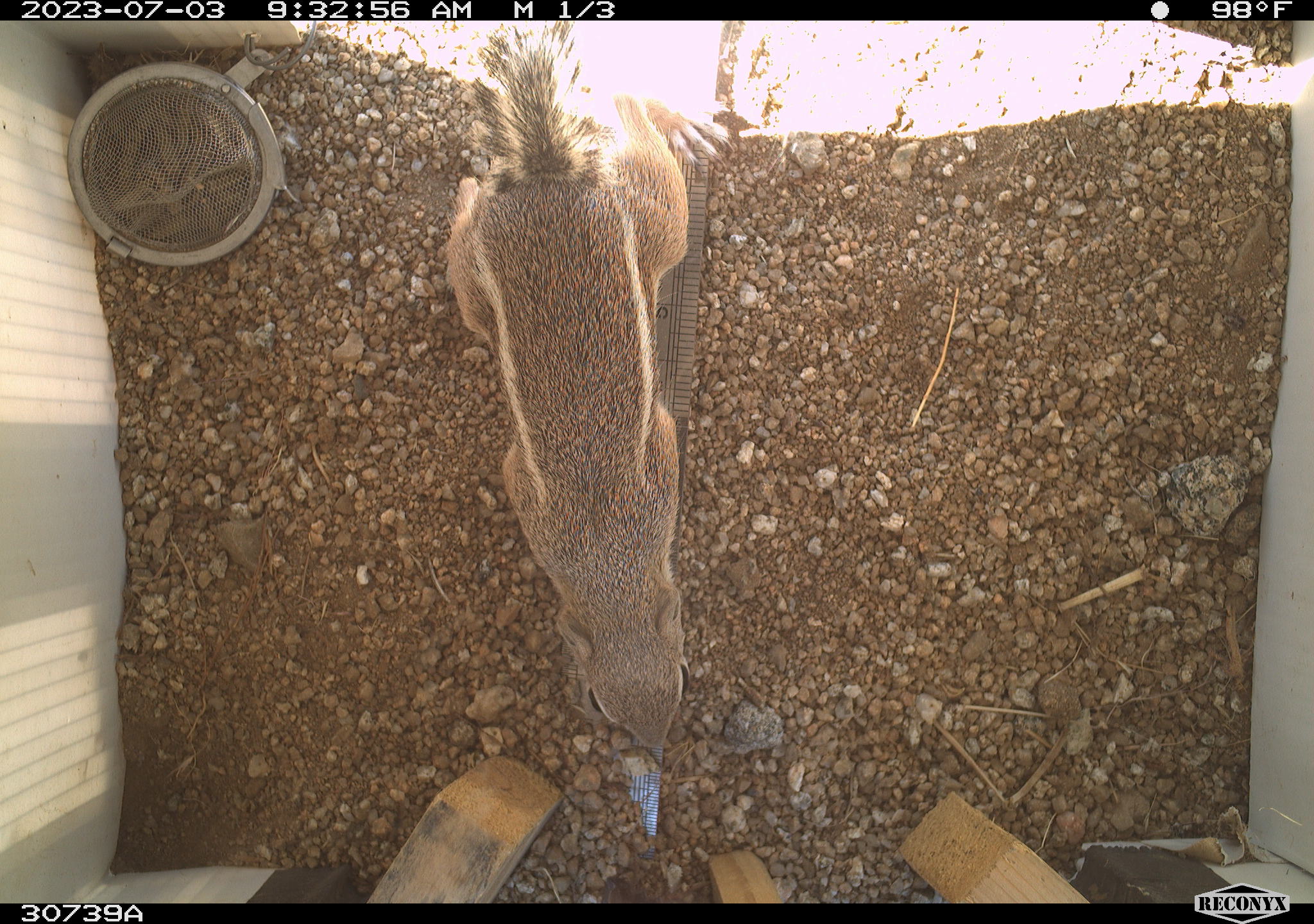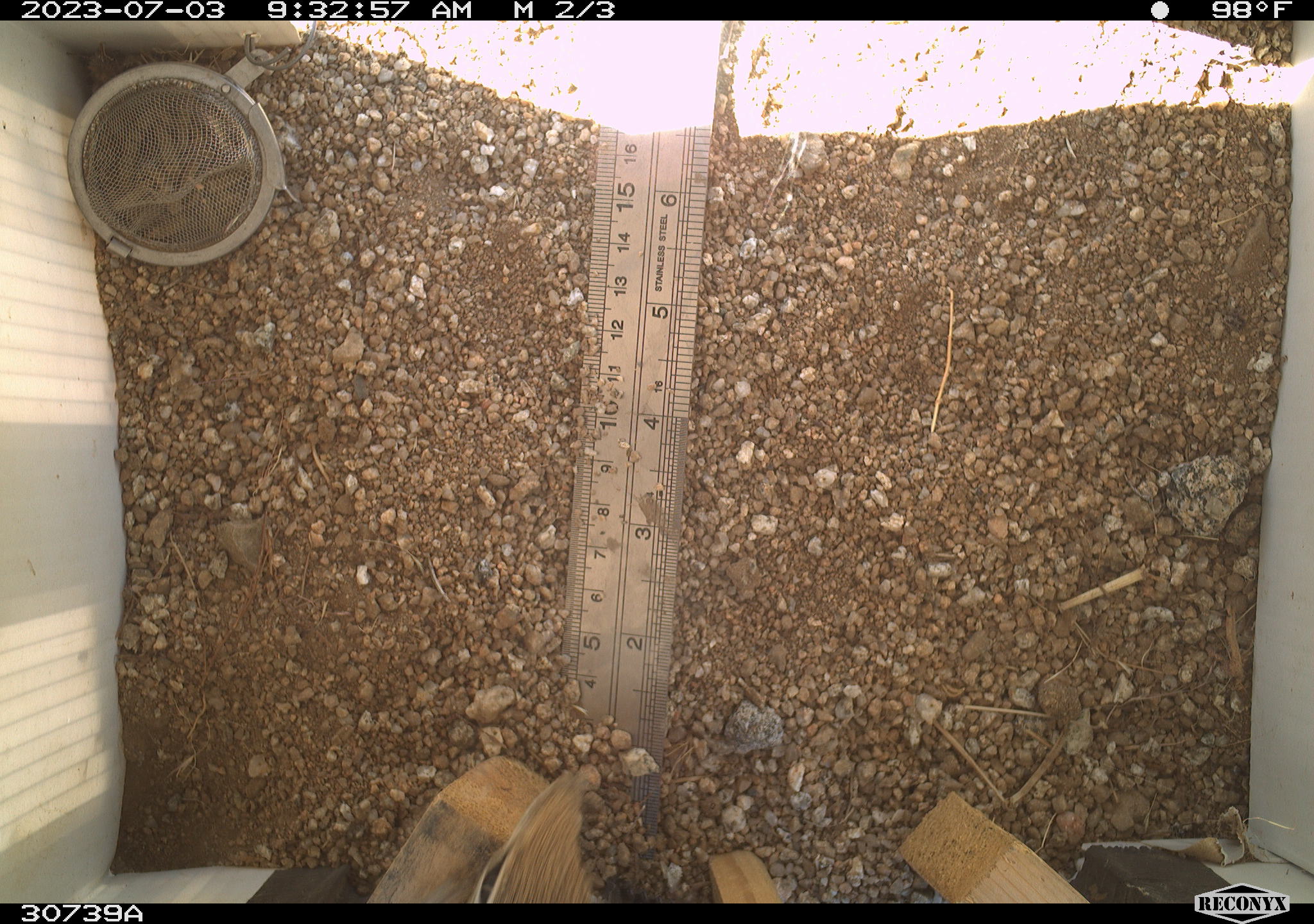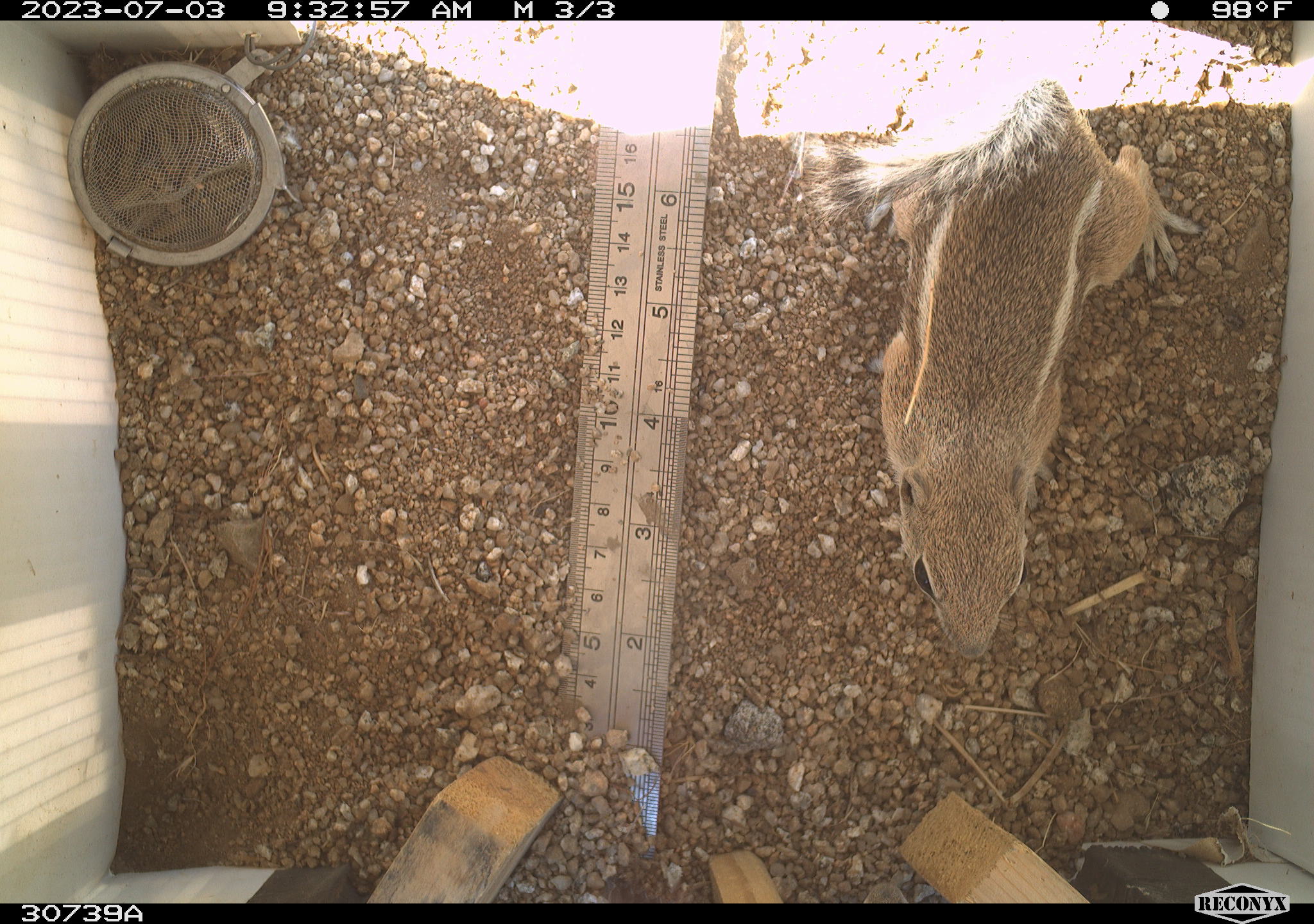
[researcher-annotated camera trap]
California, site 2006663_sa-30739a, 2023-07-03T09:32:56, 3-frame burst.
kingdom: Animalia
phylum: Chordata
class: Mammalia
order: Rodentia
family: Sciuridae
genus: Ammospermophilus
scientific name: Ammospermophilus leucurus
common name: white-tailed antelope squirrel